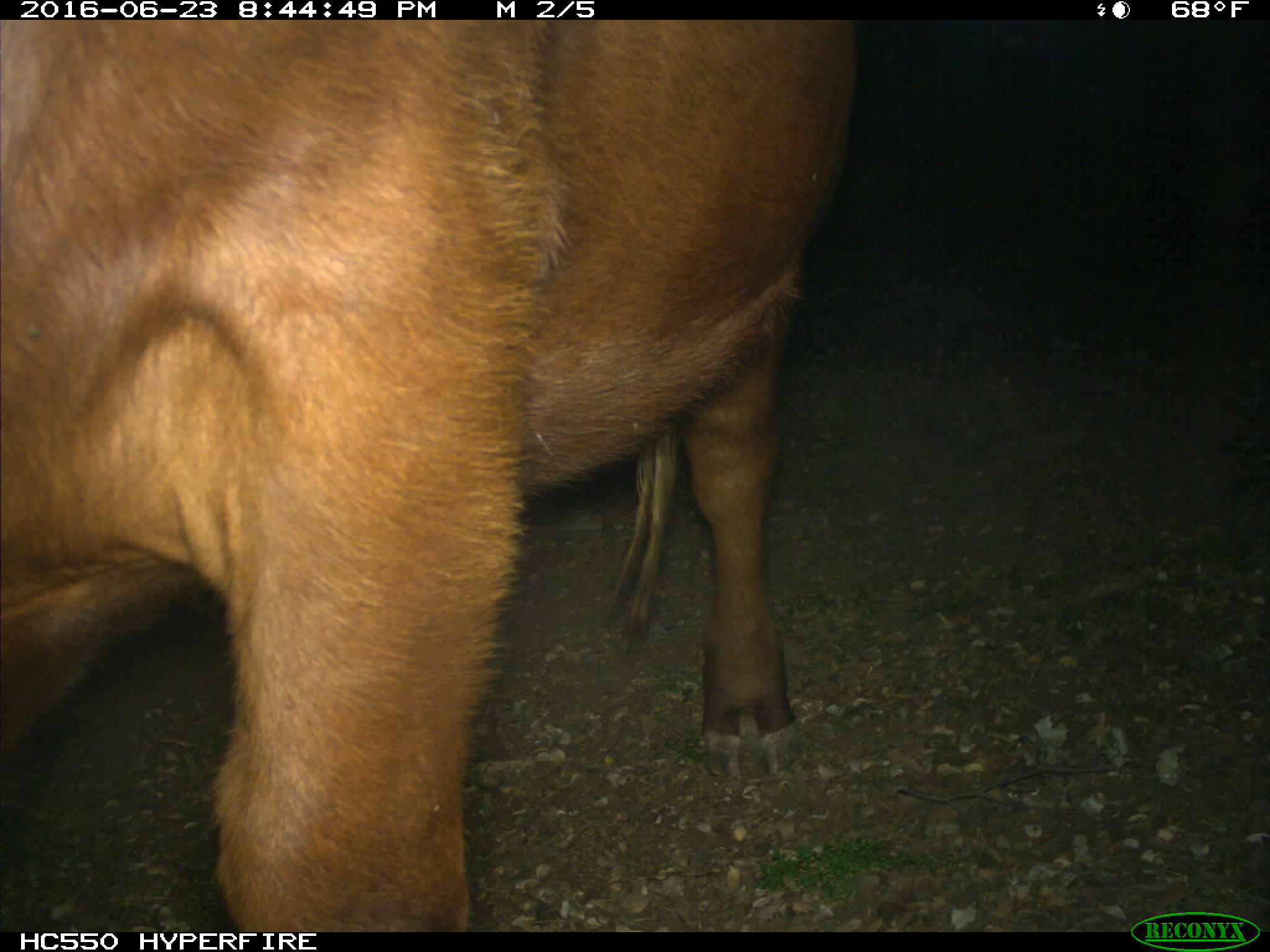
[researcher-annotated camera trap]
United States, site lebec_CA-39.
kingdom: Animalia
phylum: Chordata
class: Mammalia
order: Artiodactyla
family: Bovidae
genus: Bos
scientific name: Bos taurus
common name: domestic cow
Bos taurus (domestic cow).